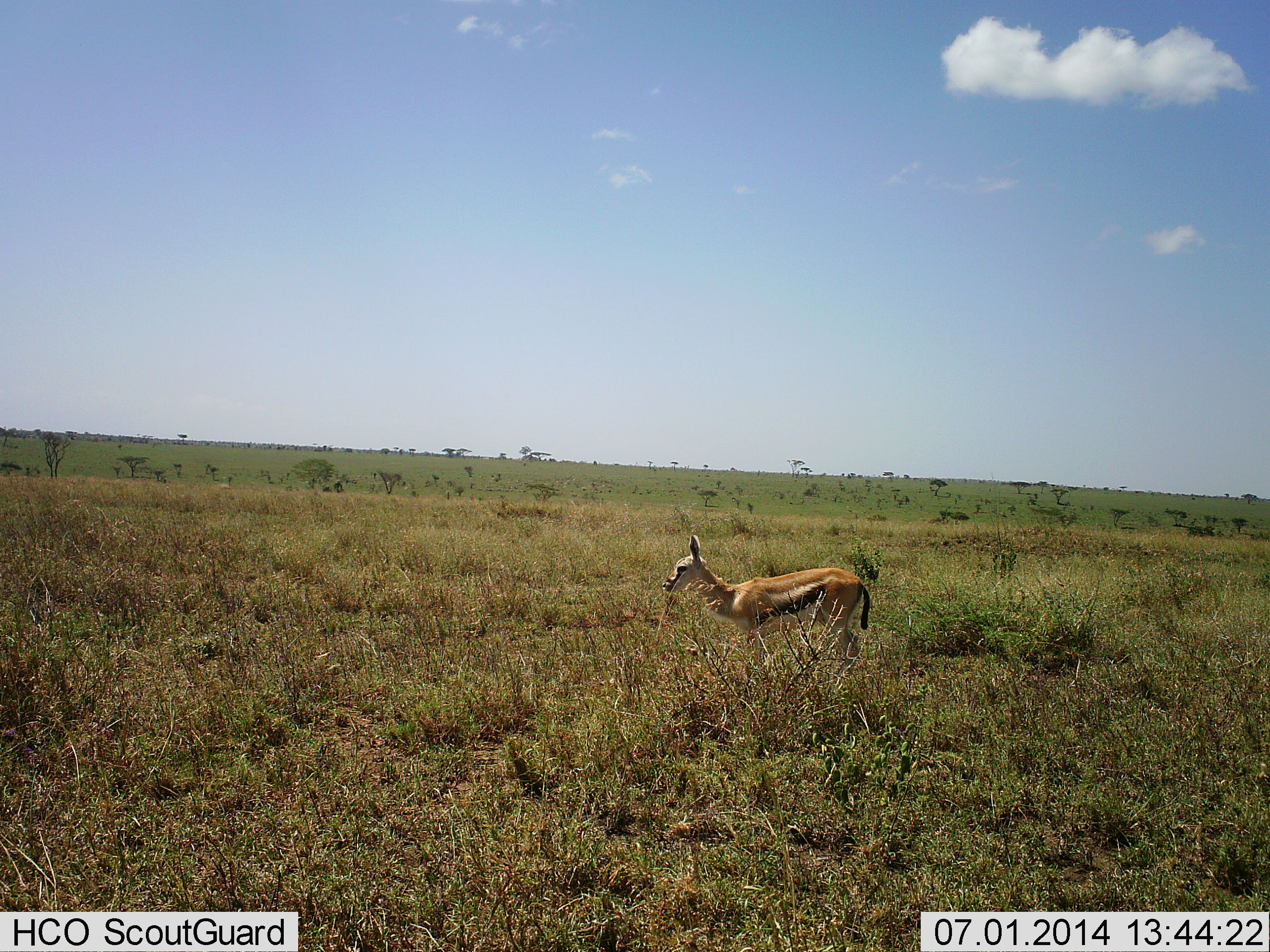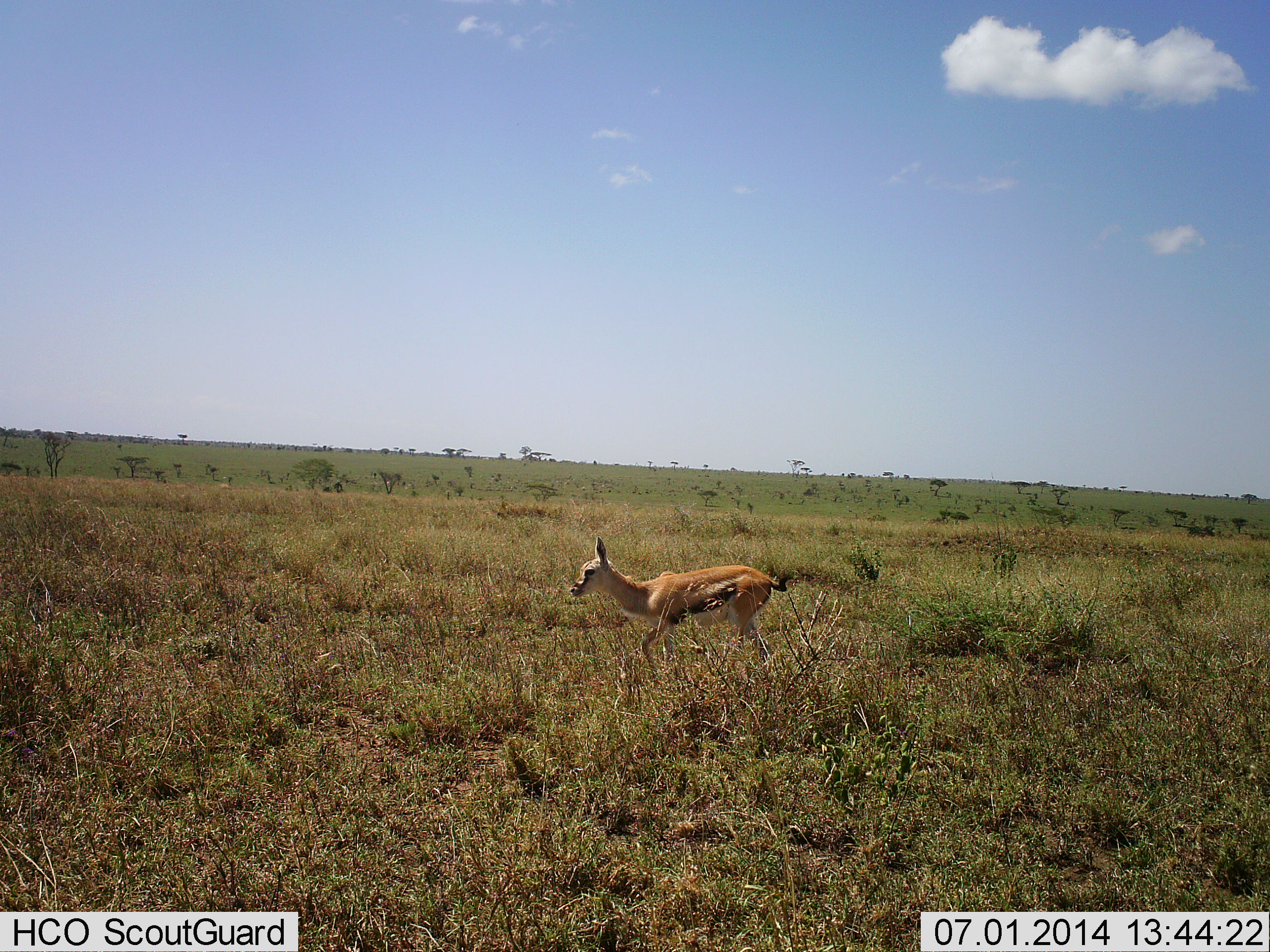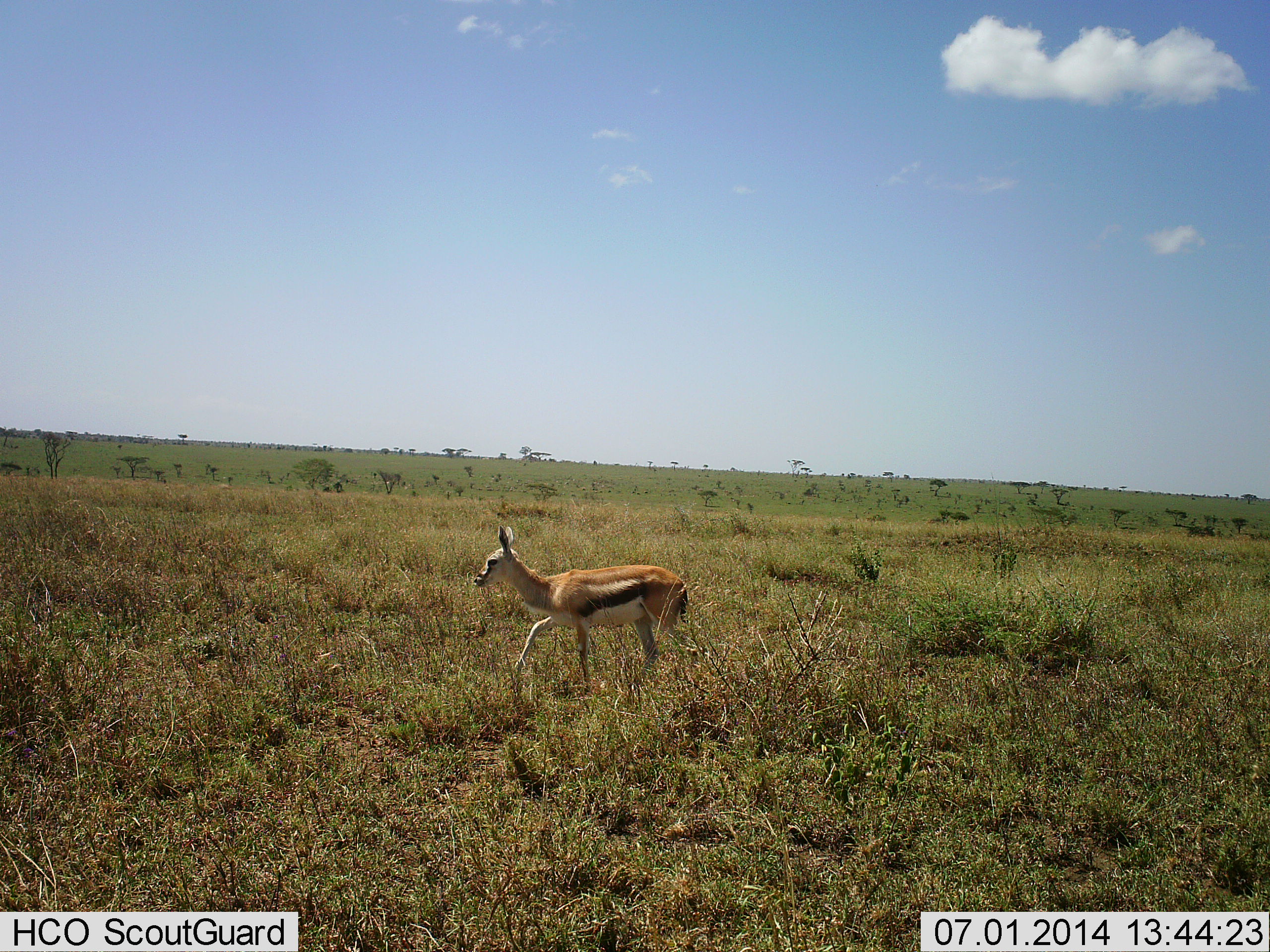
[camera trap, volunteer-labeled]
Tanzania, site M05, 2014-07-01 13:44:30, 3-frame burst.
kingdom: Animalia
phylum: Chordata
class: Mammalia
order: Artiodactyla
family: Bovidae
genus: Eudorcas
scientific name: Eudorcas thomsonii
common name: thomson's gazelle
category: gazellethomsons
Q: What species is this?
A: Gazellethomsons (thomson's gazelle) (Eudorcas thomsonii).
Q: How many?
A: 1.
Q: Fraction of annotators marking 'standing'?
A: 0%.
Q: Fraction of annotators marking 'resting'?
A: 0%.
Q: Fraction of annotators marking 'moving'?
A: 100%.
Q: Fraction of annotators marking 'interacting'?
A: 0%.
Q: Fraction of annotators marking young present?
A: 10%.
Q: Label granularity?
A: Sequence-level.